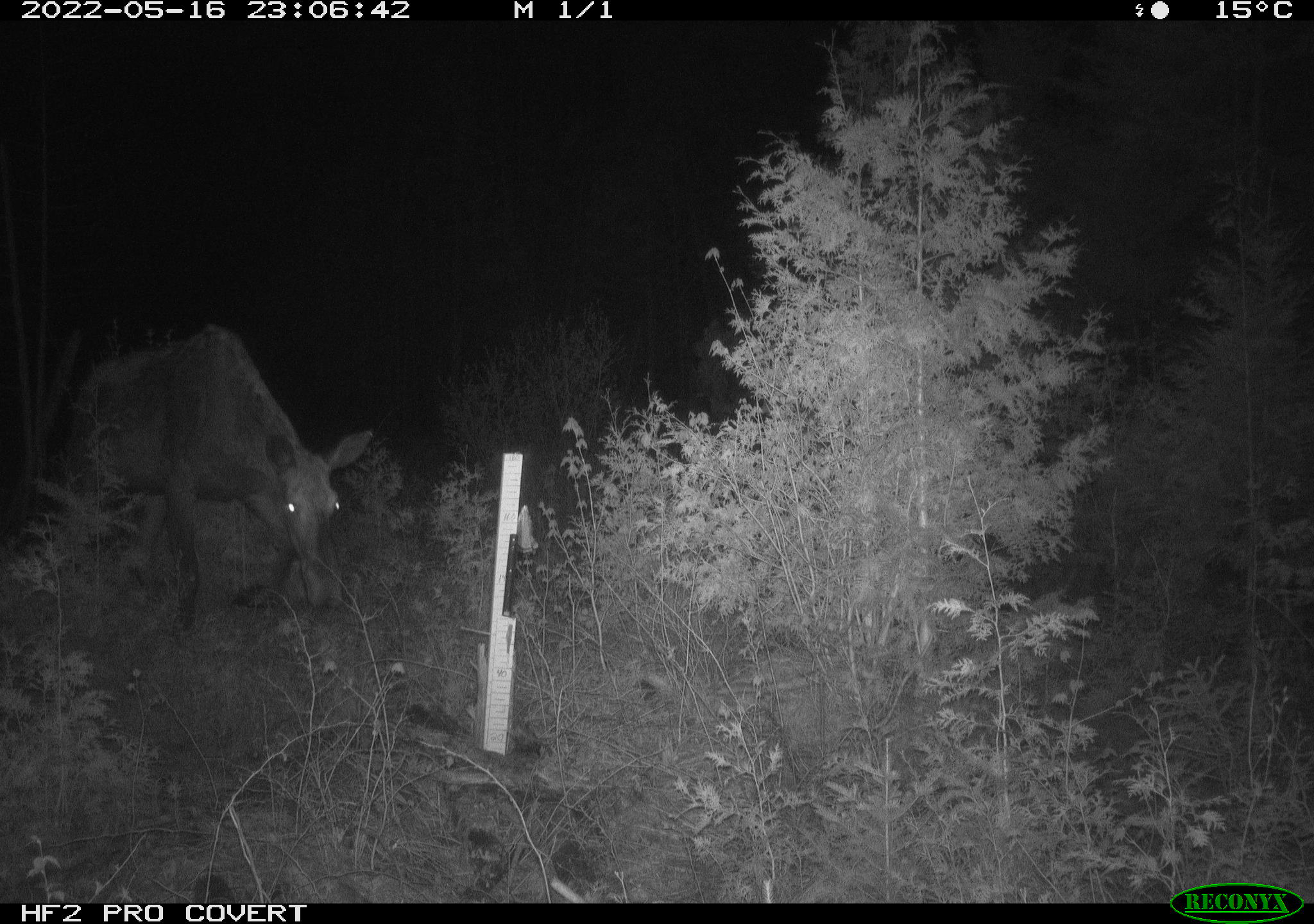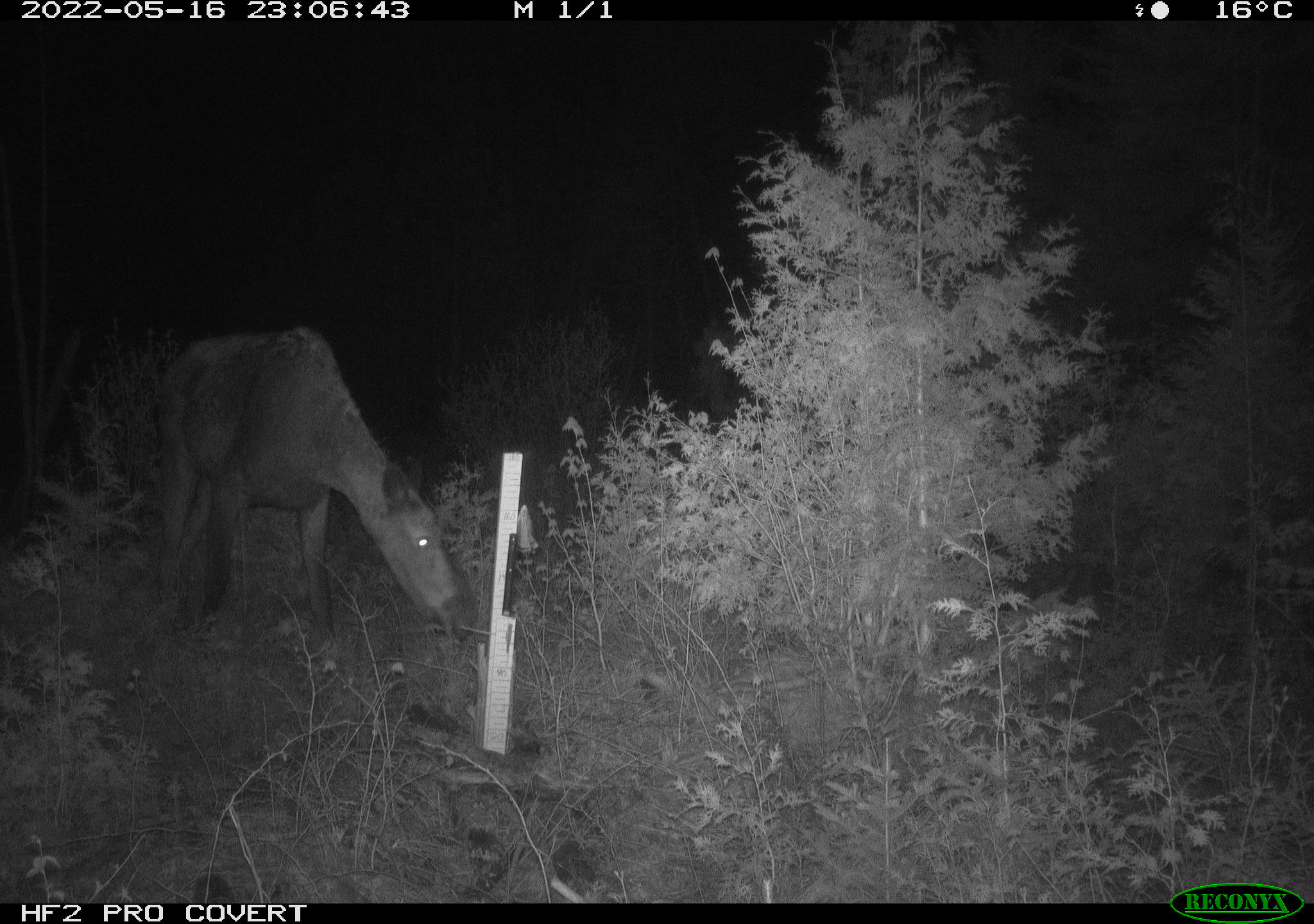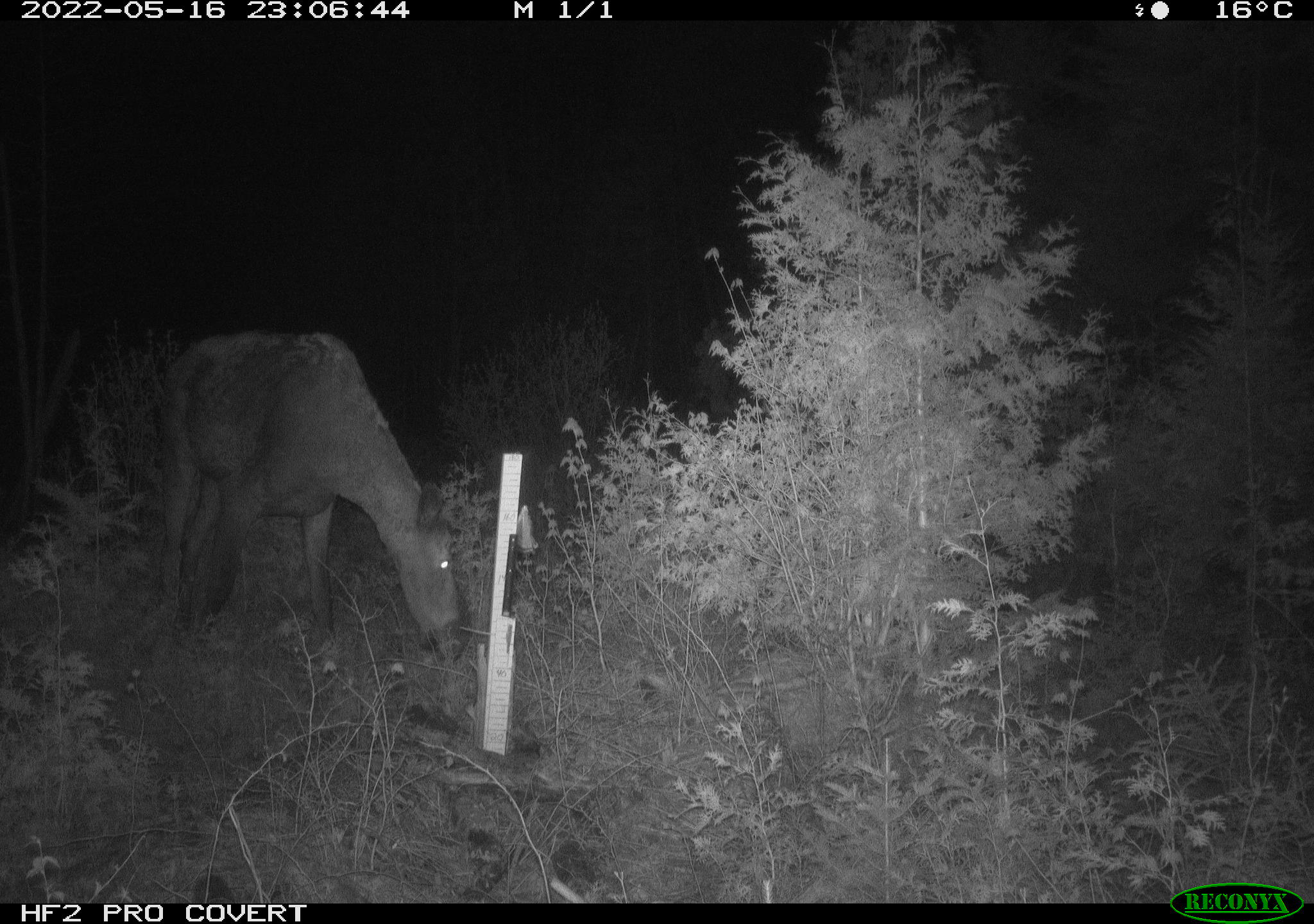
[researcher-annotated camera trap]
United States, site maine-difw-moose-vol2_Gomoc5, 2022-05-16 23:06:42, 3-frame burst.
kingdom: Animalia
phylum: Chordata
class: Mammalia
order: Artiodactyla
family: Cervidae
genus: Alces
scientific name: Alces alces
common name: moose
Moose (Alces alces).